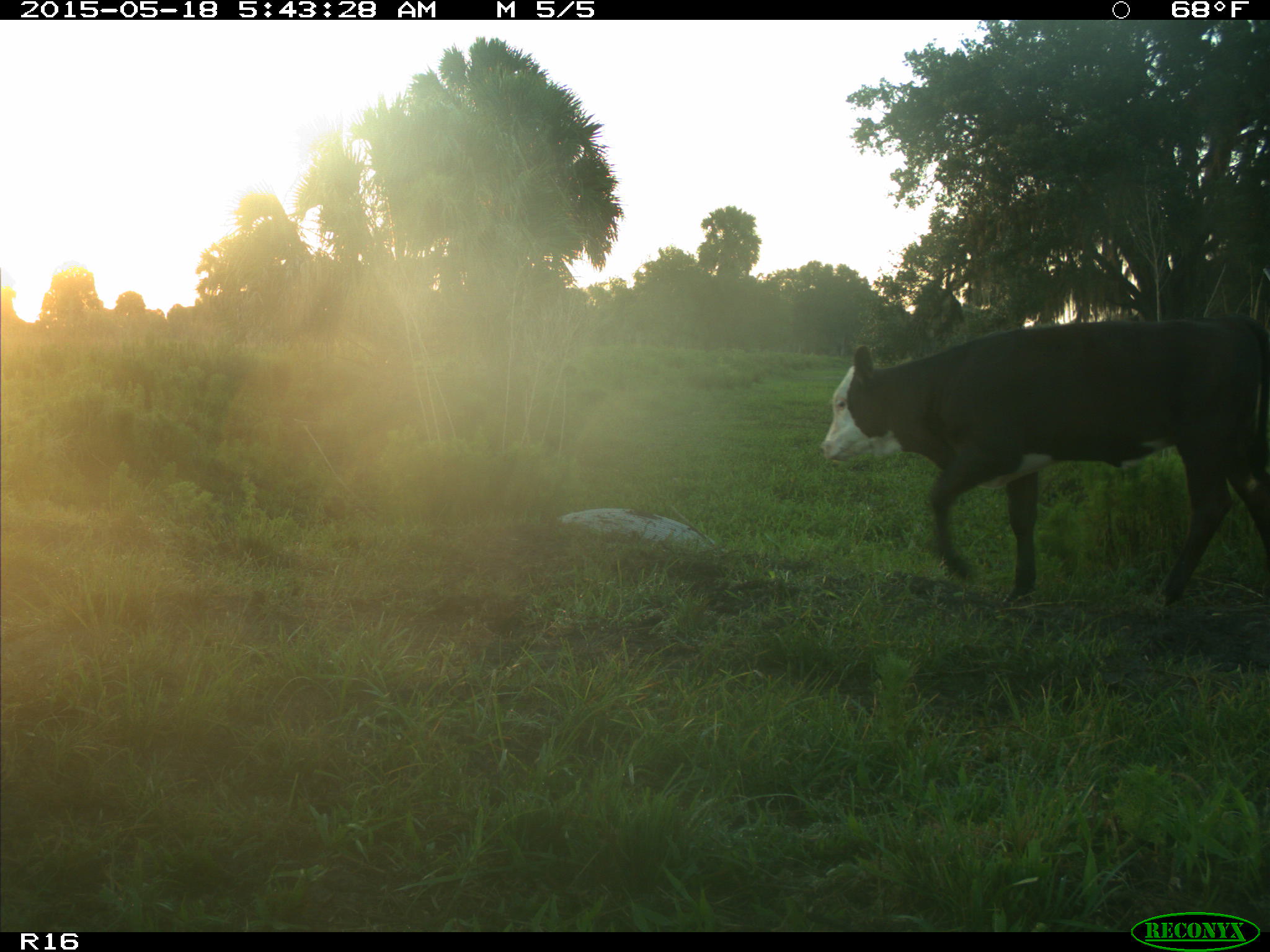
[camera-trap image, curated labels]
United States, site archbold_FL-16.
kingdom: Animalia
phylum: Chordata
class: Mammalia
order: Artiodactyla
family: Bovidae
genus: Bos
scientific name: Bos taurus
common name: domestic cow